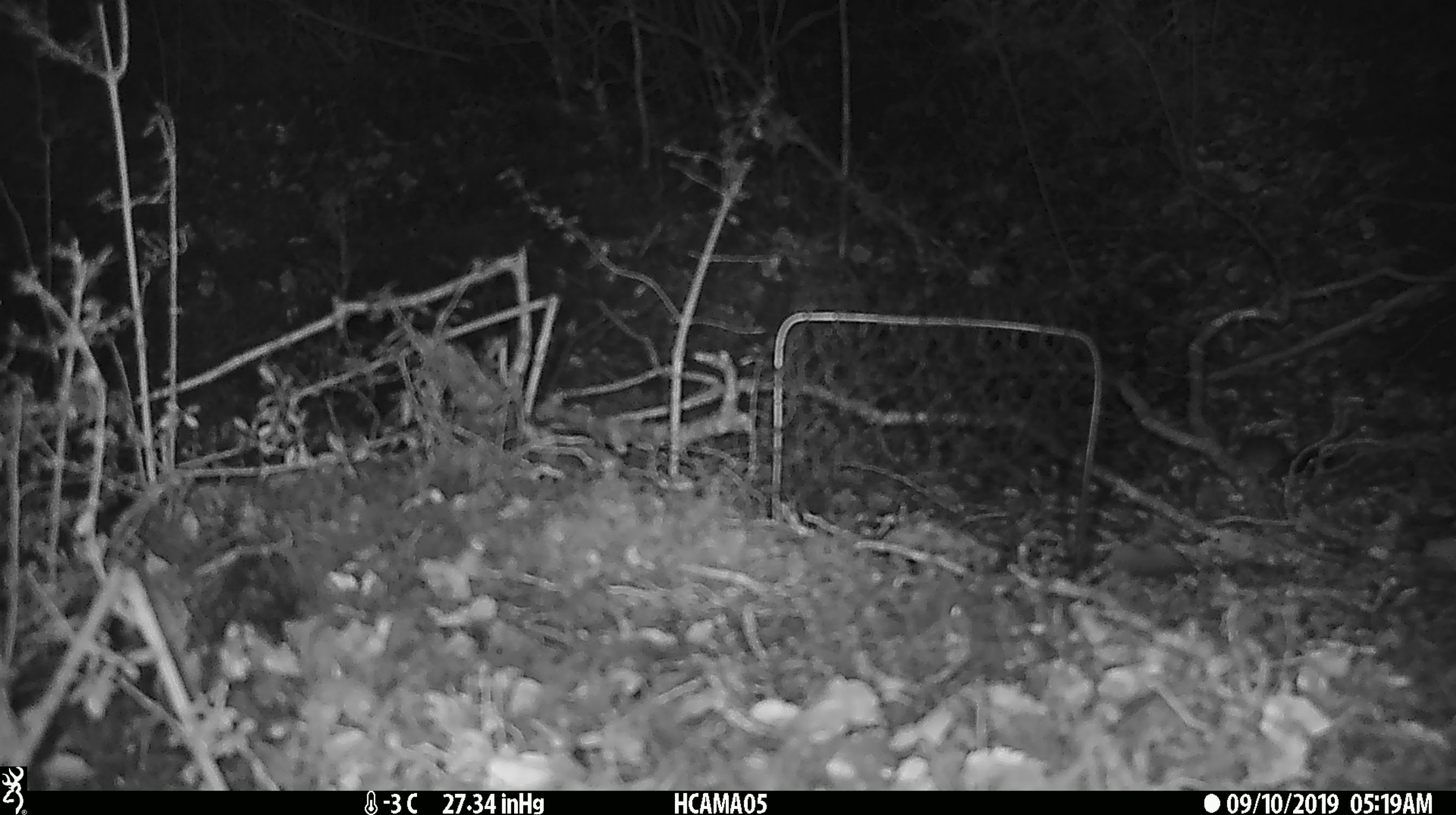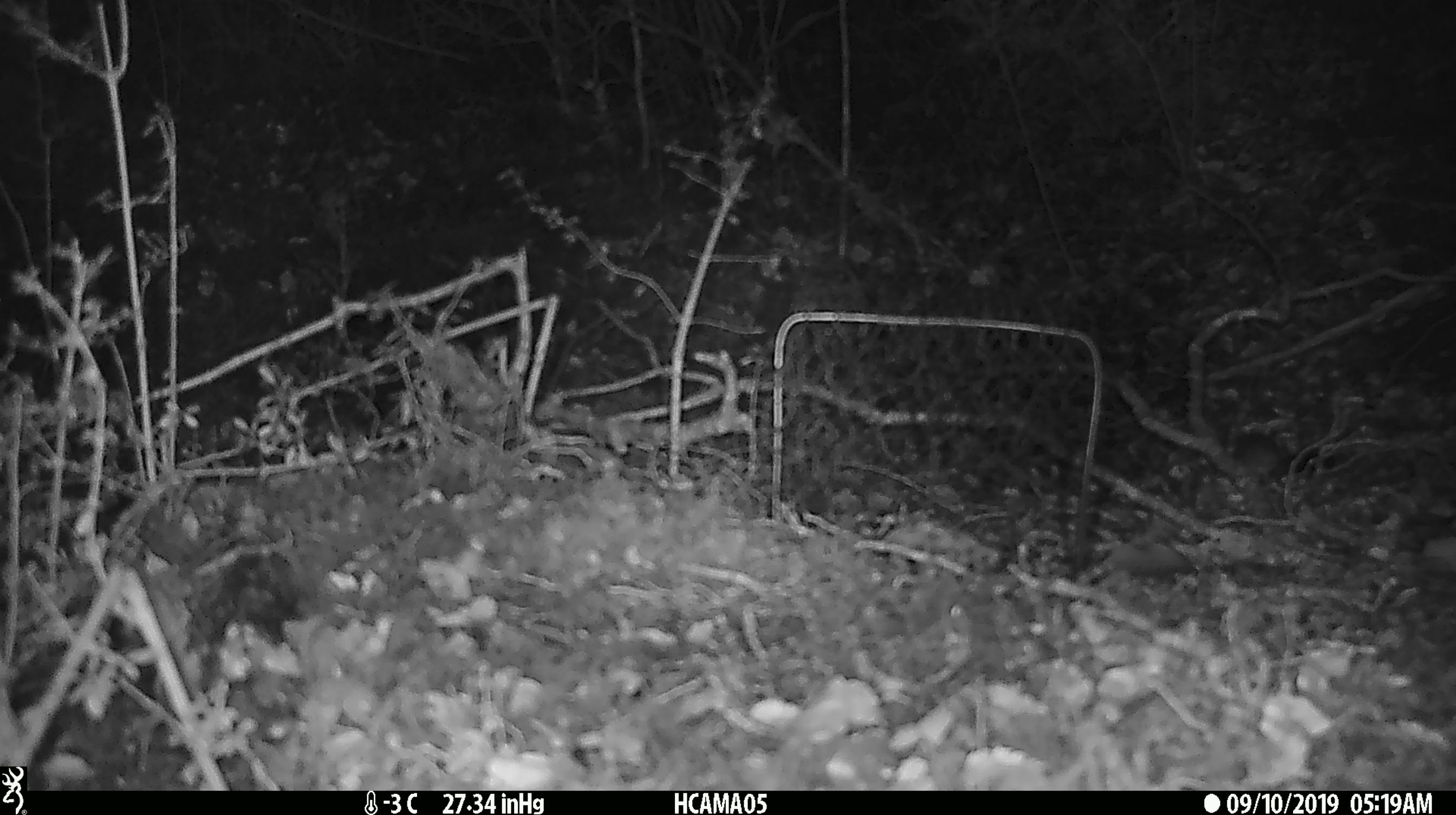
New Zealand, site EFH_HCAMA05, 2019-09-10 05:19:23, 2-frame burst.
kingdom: Animalia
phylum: Chordata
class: Mammalia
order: Rodentia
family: Muridae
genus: Mus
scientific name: Mus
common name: mouse